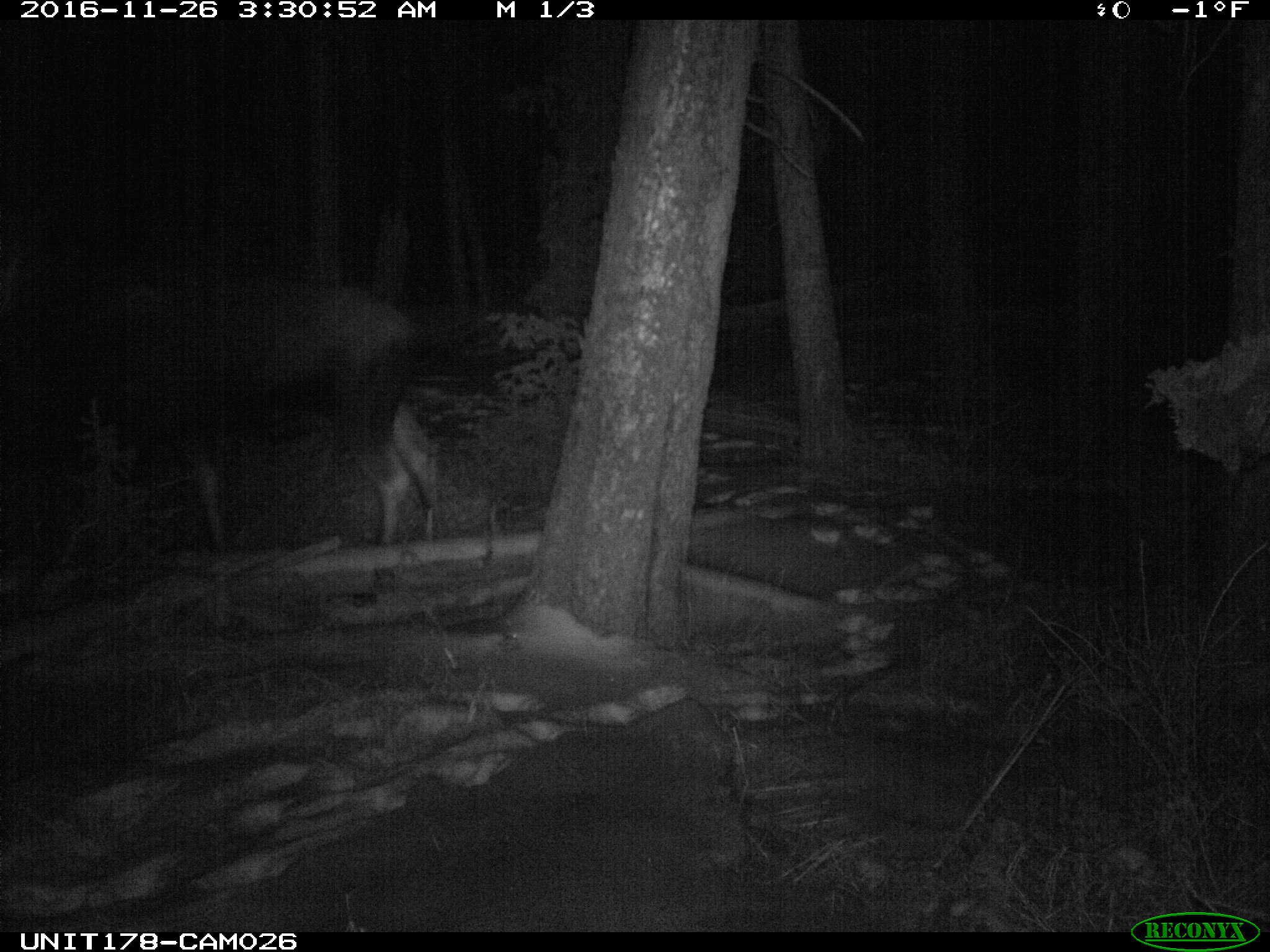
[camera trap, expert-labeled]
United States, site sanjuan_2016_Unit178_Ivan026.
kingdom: Animalia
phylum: Chordata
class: Mammalia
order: Artiodactyla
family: Cervidae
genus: Alces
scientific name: Alces alces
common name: moose